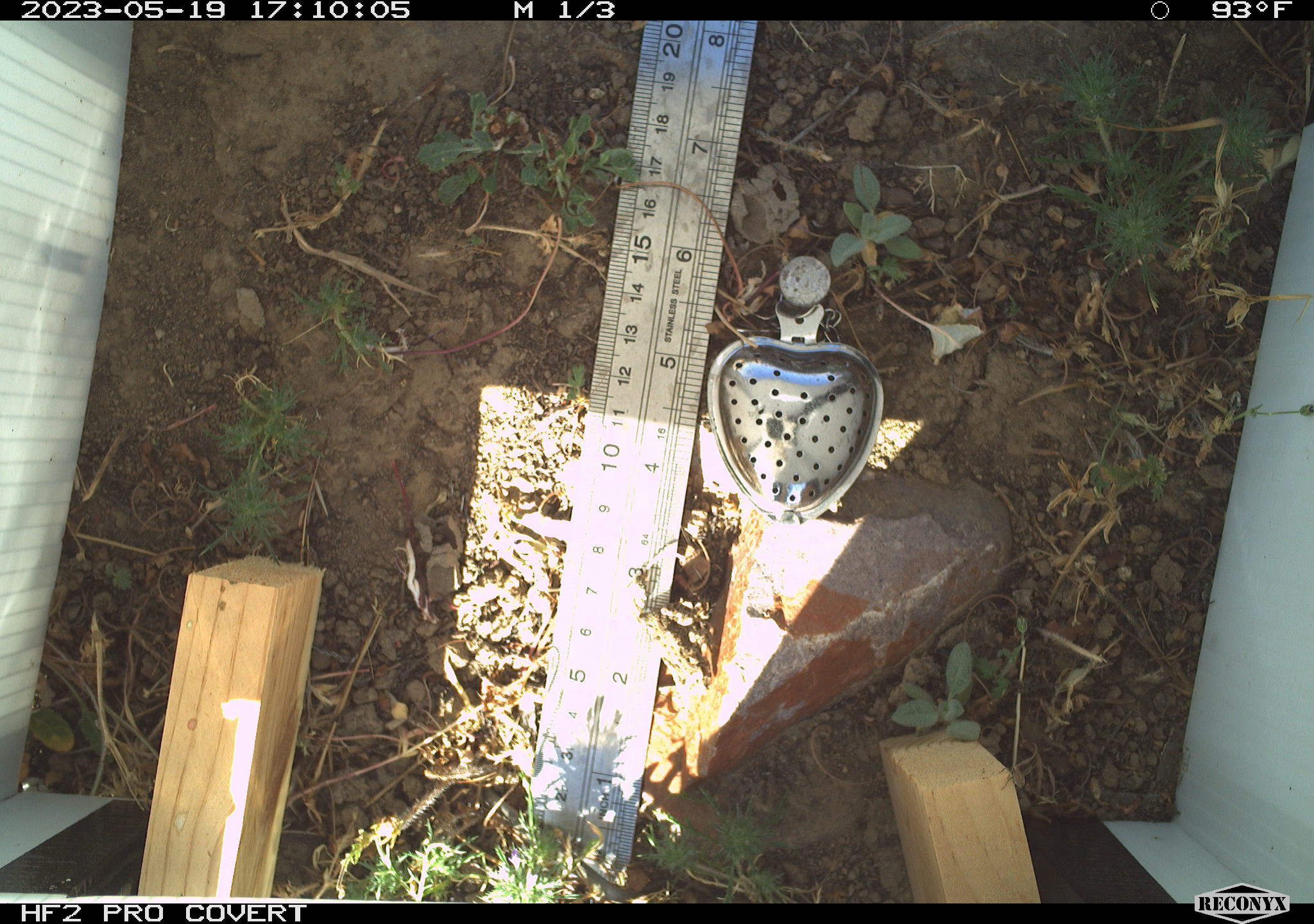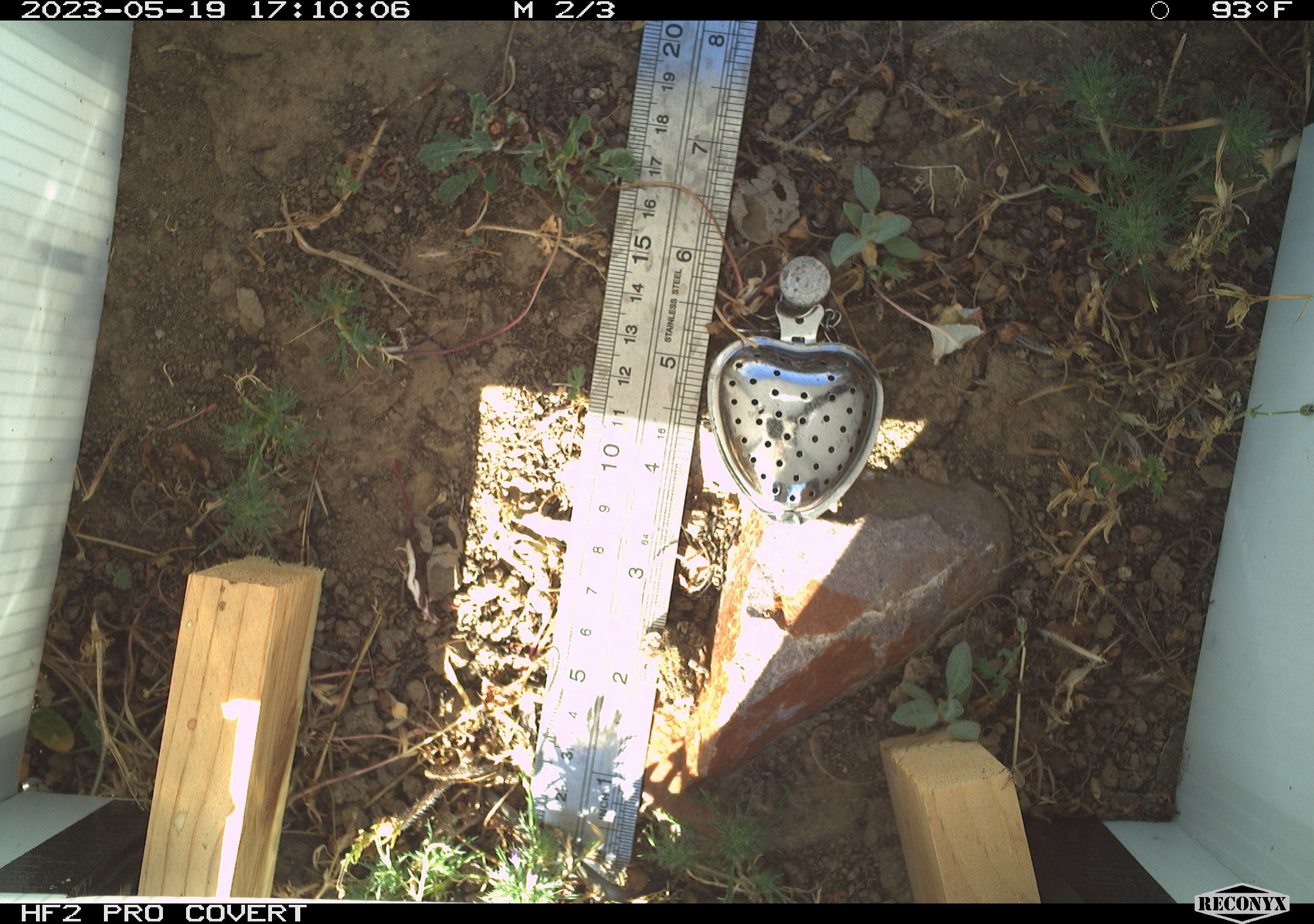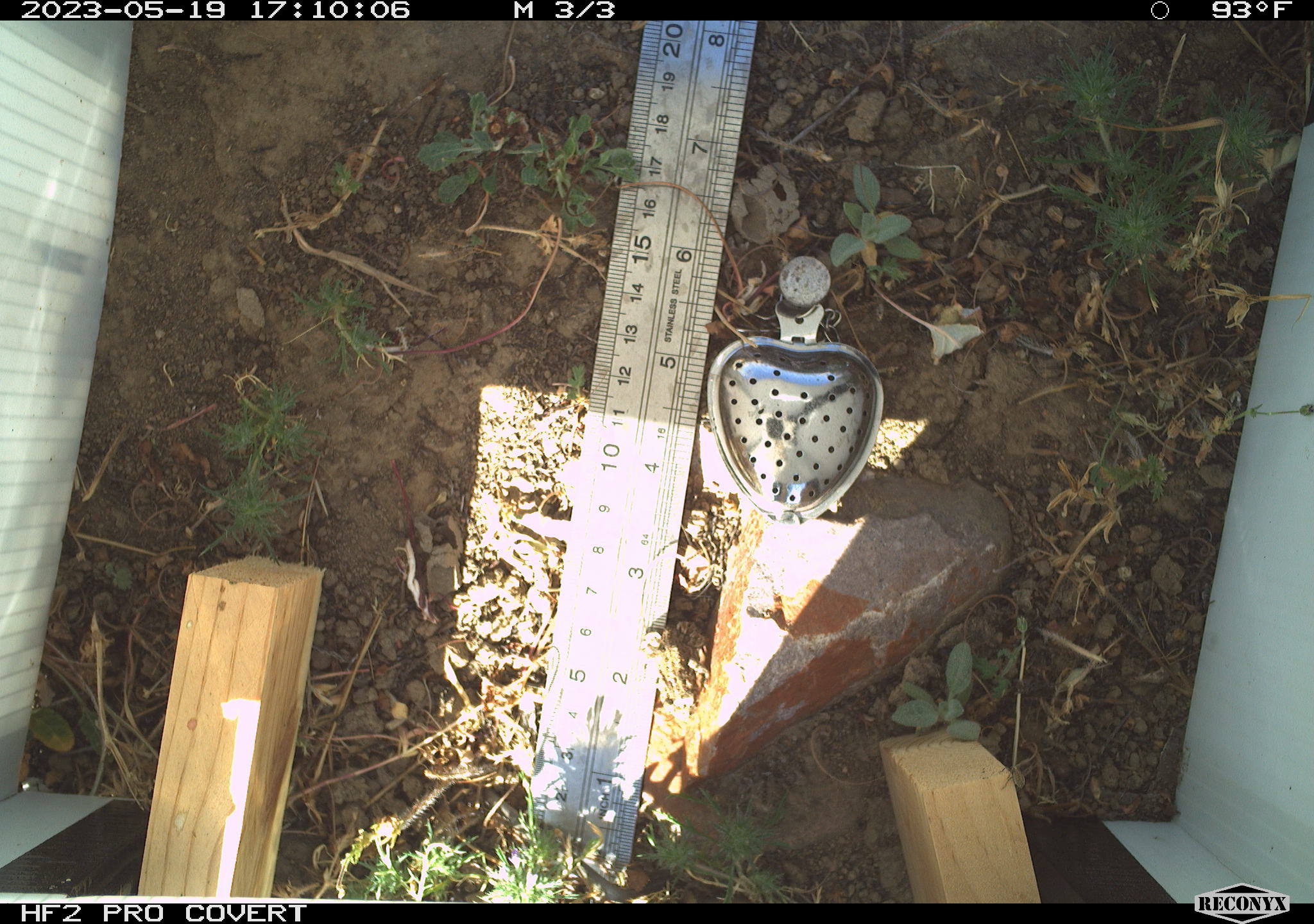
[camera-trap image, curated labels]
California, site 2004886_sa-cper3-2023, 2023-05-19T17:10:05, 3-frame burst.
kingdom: Animalia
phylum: Chordata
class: Amphibia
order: Anura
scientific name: Anura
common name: frogs